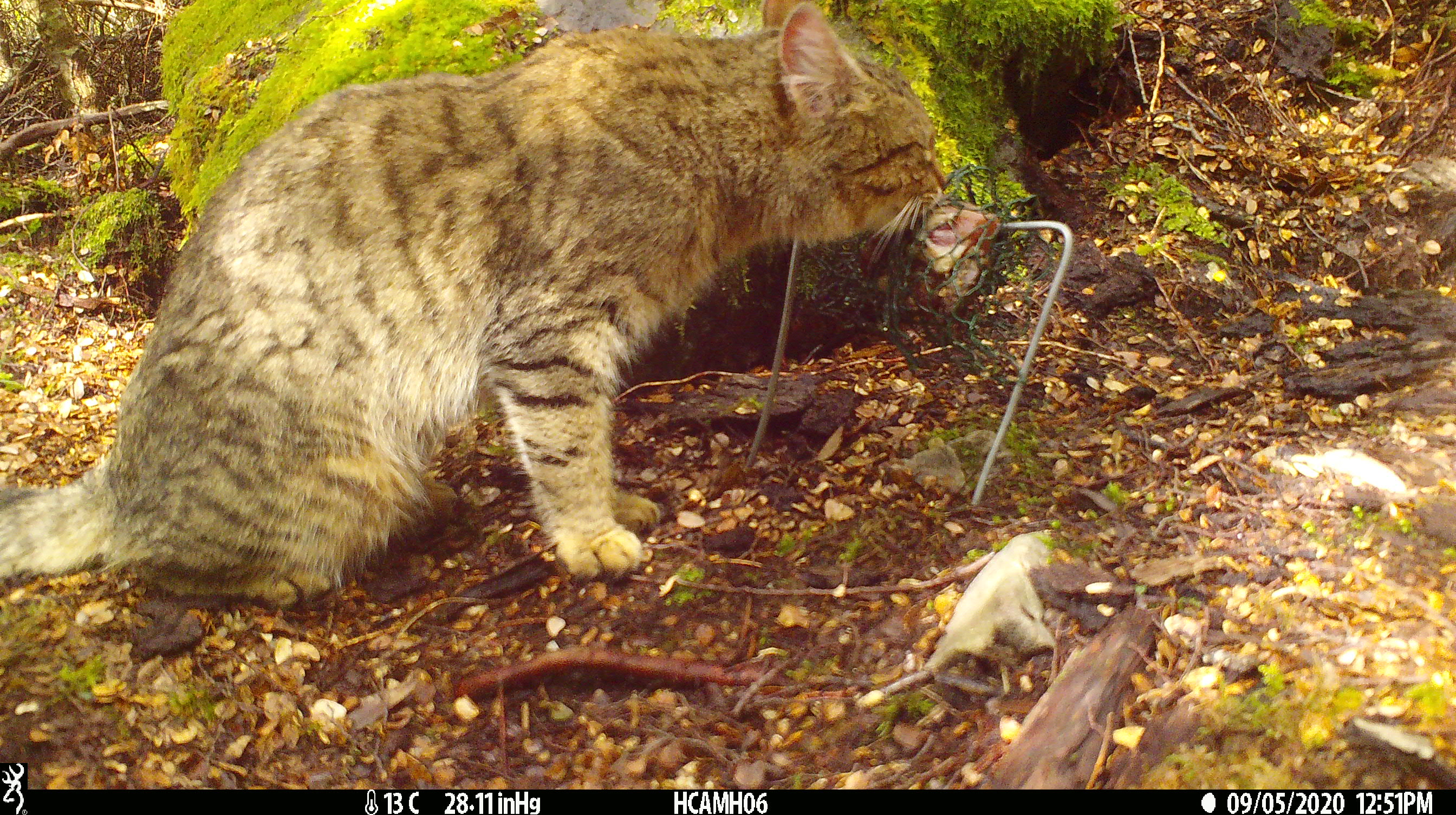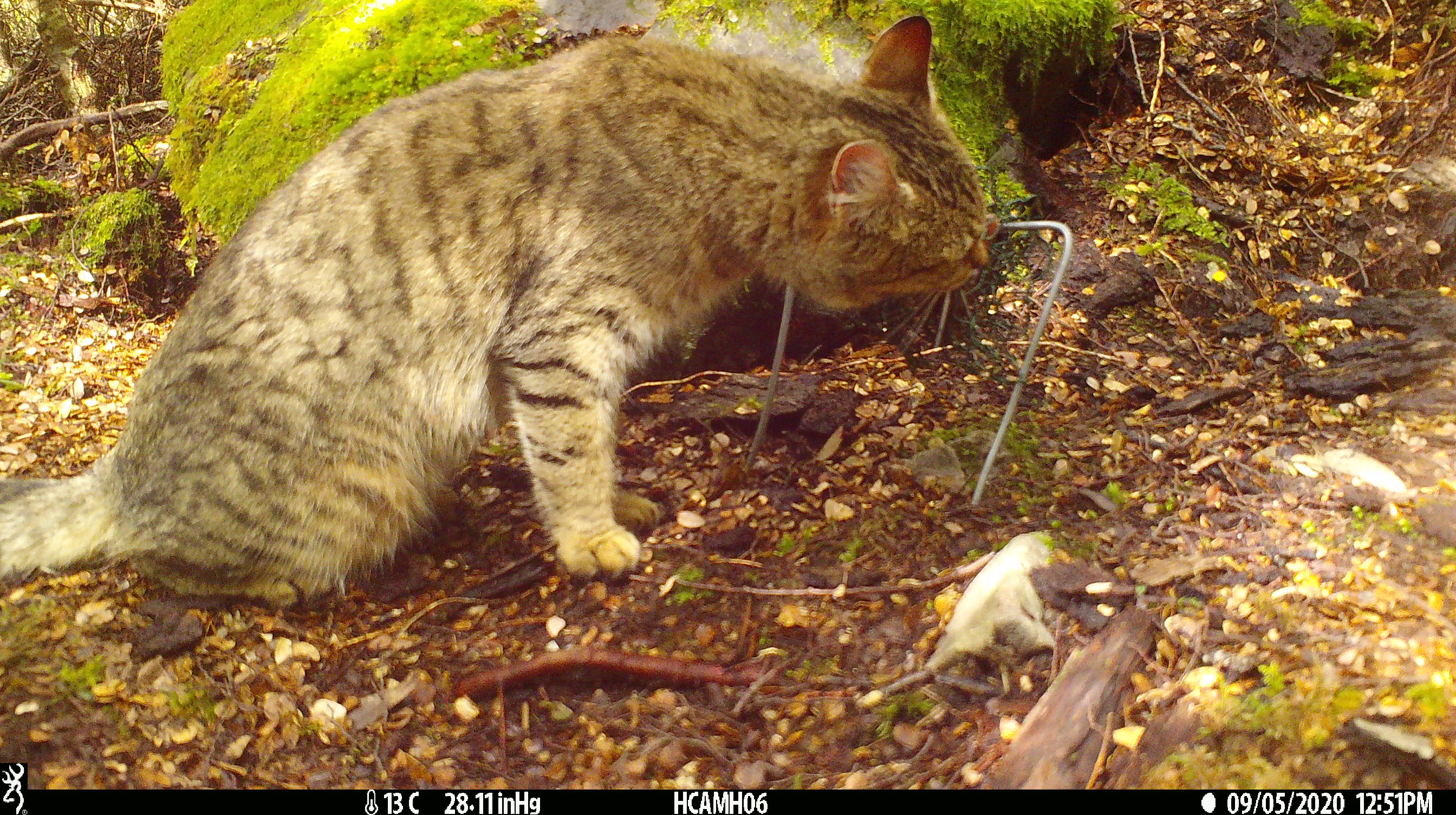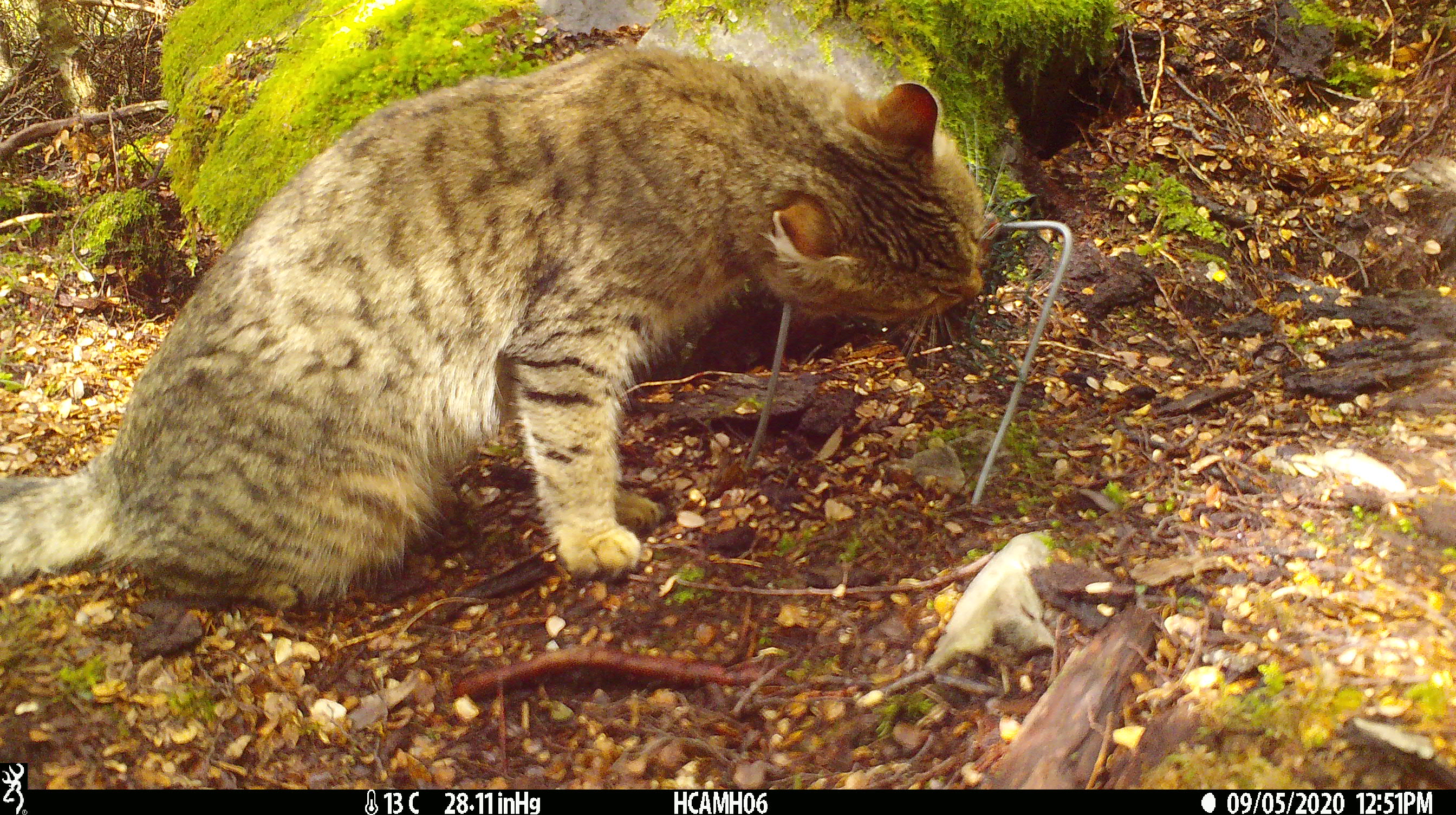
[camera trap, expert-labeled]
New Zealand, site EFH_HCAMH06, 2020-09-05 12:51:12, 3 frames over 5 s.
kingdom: Animalia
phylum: Chordata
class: Mammalia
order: Carnivora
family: Felidae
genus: Felis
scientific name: Felis catus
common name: domestic cat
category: cat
Cat (domestic cat) (Felis catus).